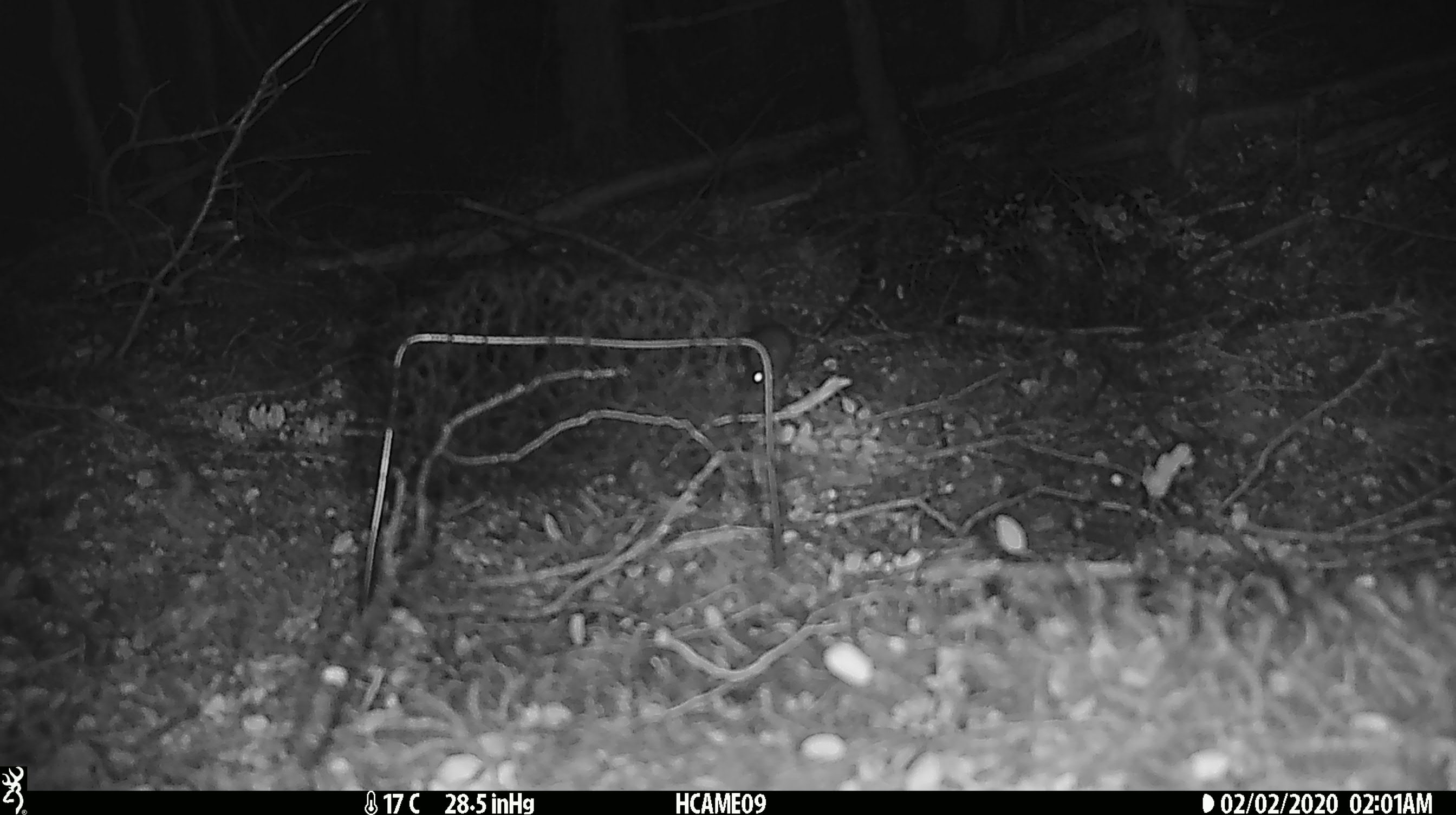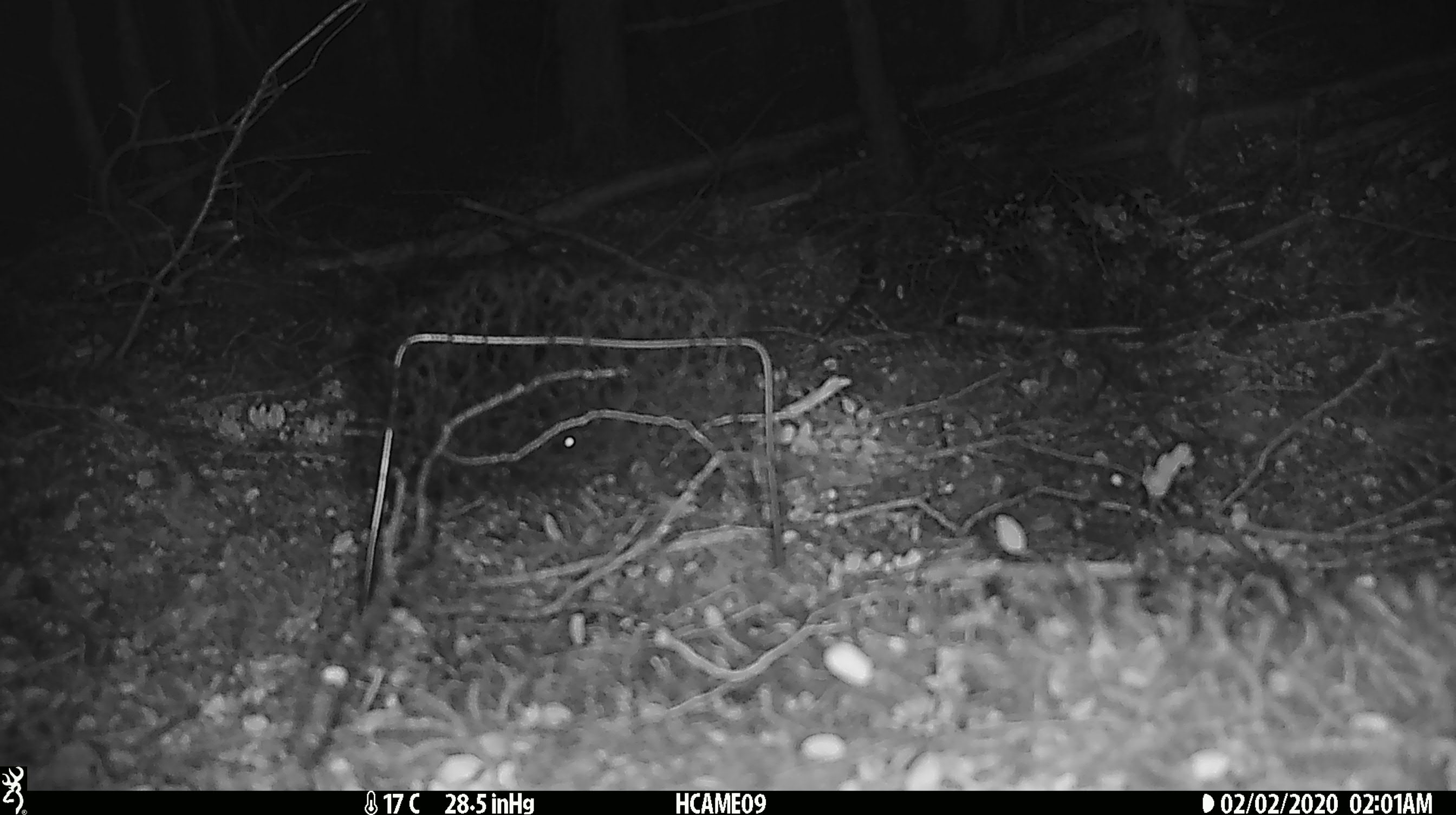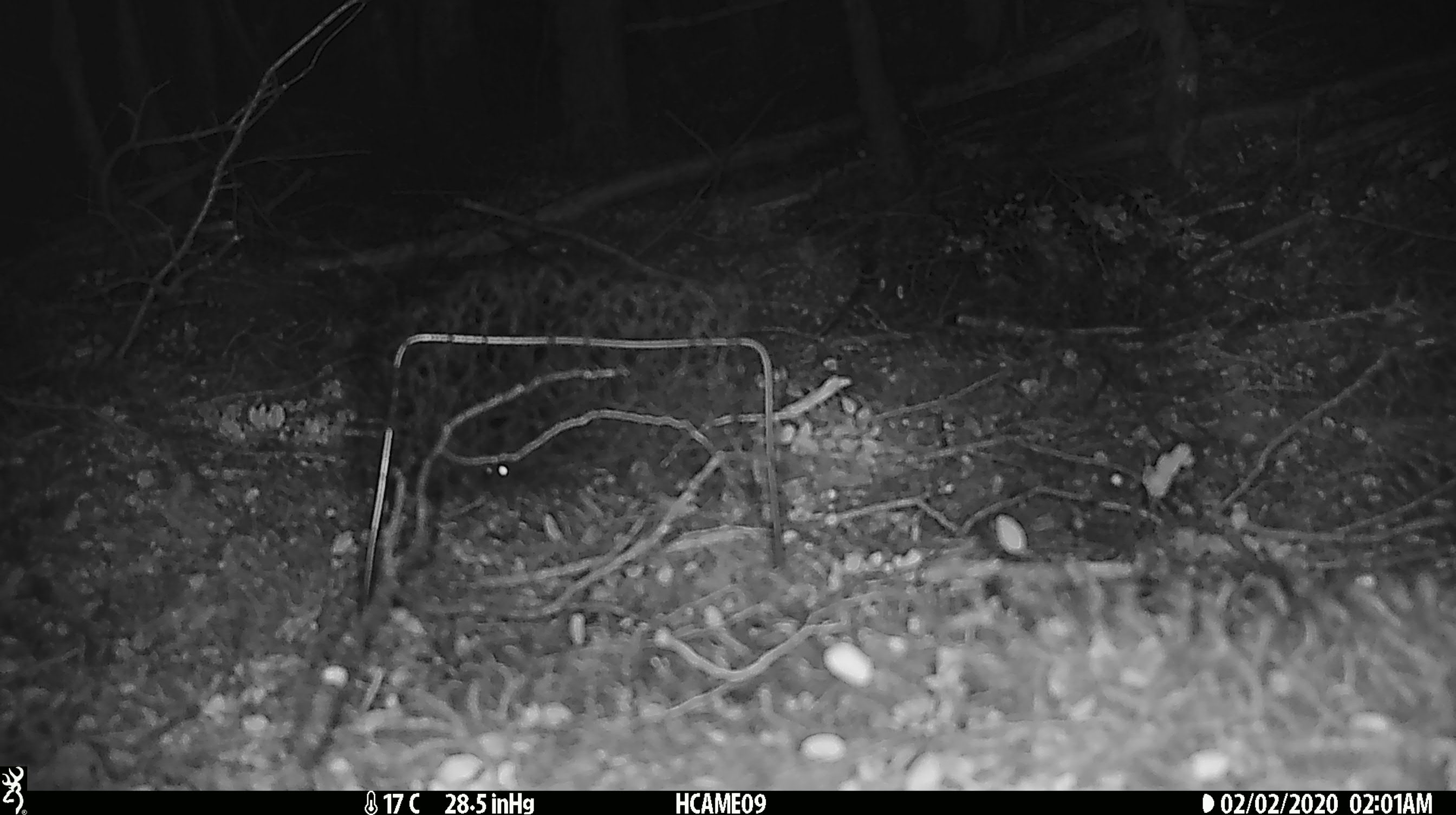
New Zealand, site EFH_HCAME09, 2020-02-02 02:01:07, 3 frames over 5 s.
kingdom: Animalia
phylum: Chordata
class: Mammalia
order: Rodentia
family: Muridae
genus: Mus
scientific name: Mus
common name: mouse